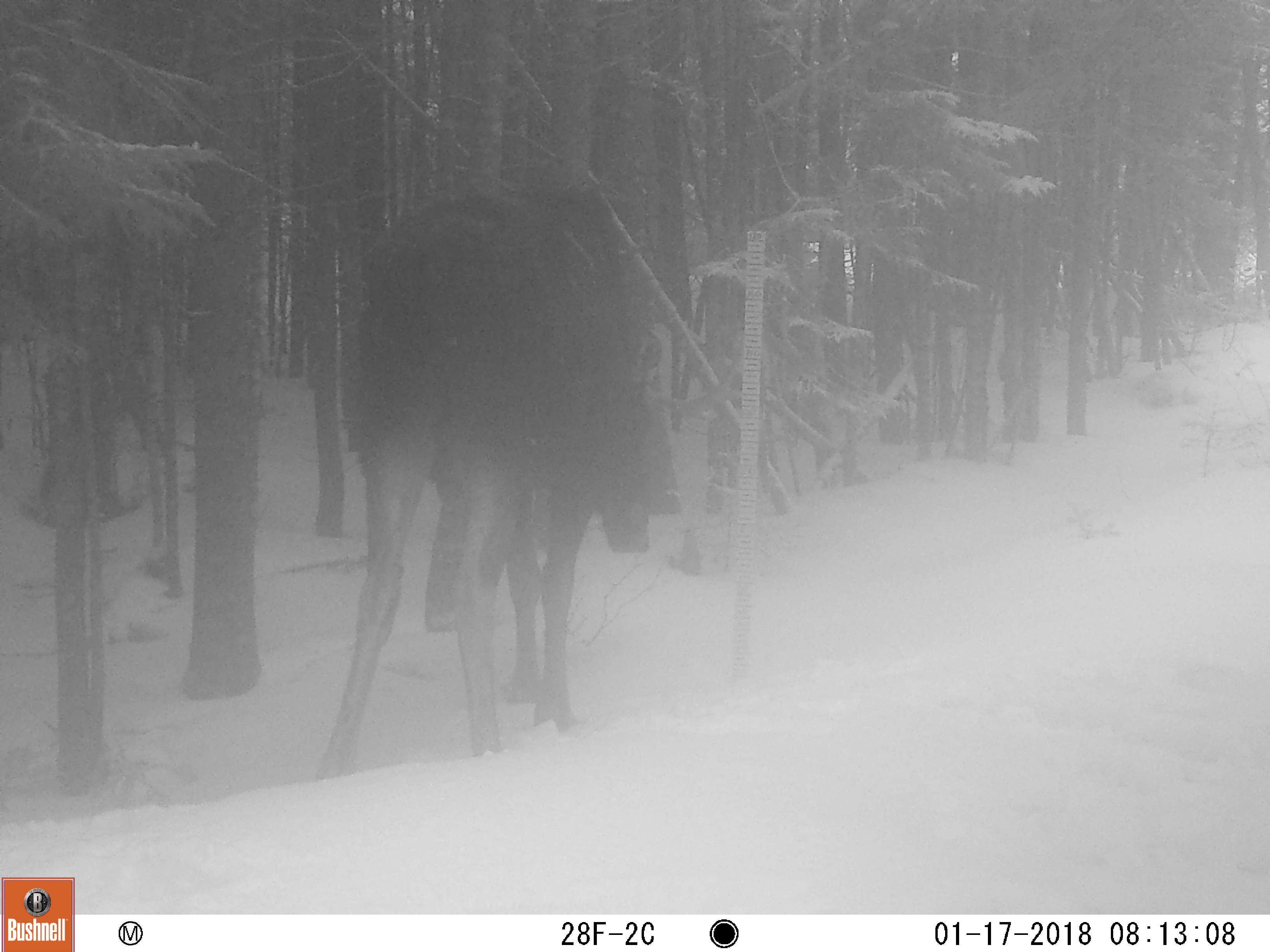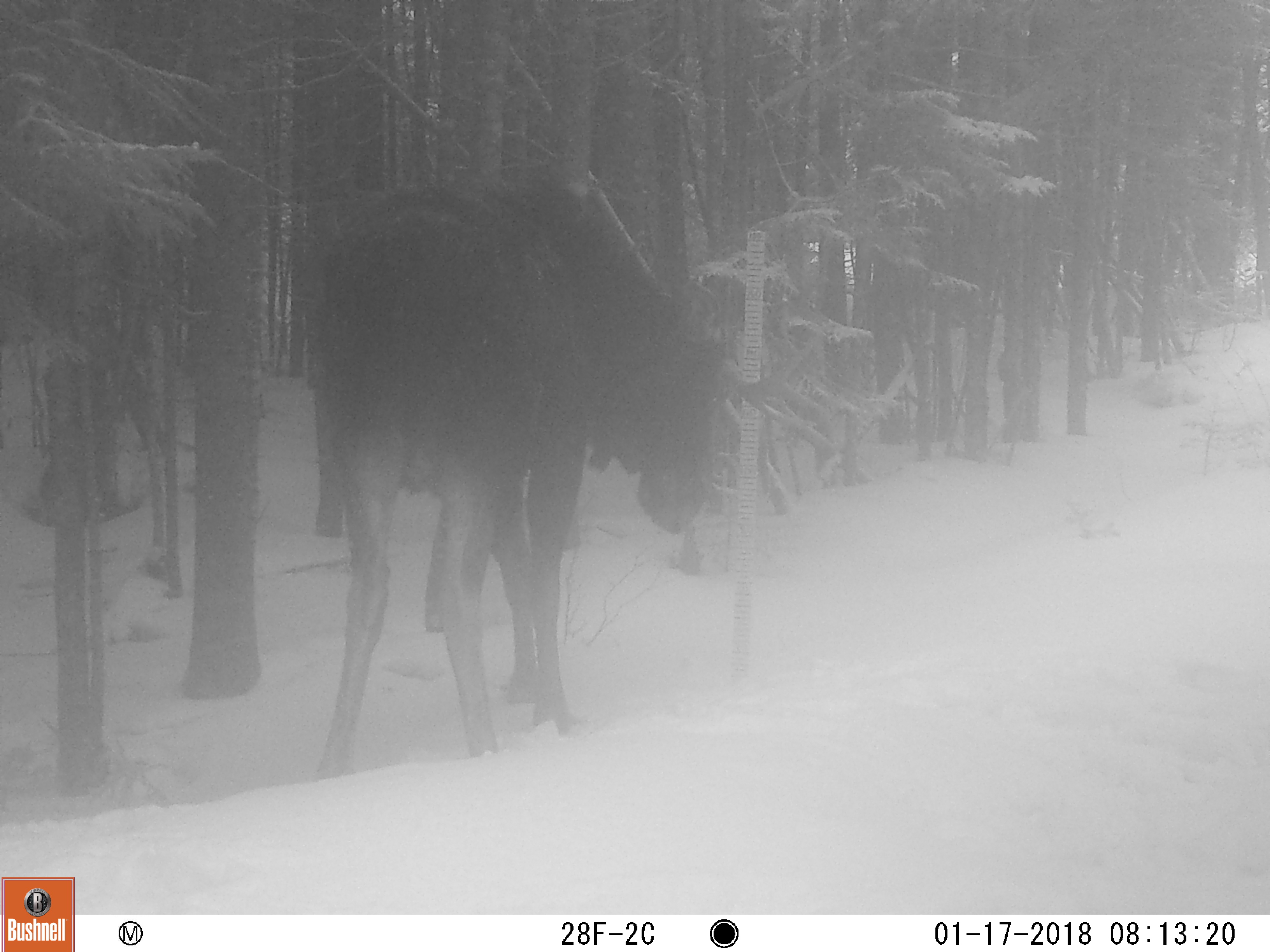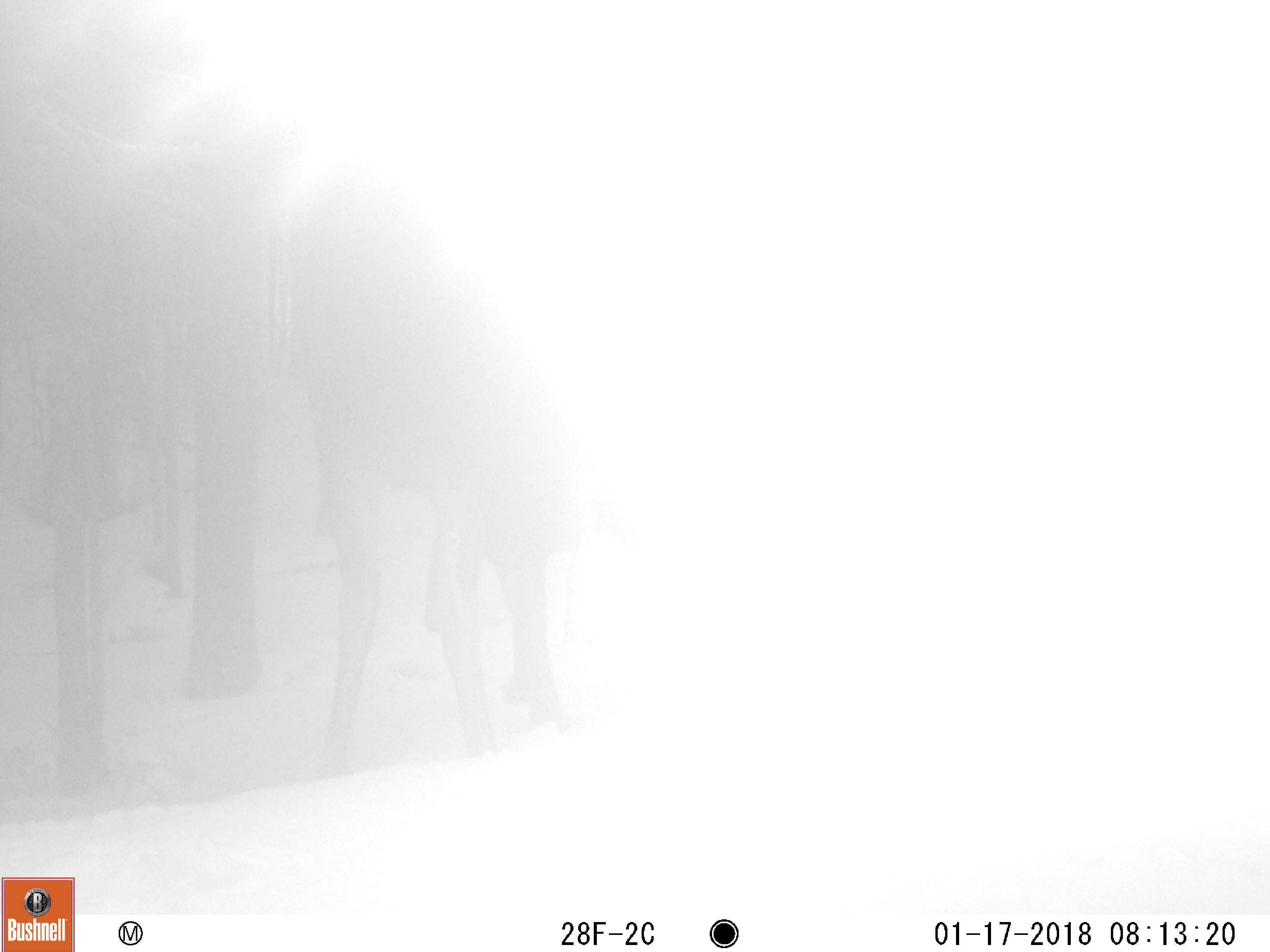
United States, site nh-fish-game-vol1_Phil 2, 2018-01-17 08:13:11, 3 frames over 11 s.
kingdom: Animalia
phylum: Chordata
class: Mammalia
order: Artiodactyla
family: Cervidae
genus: Alces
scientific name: Alces alces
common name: moose